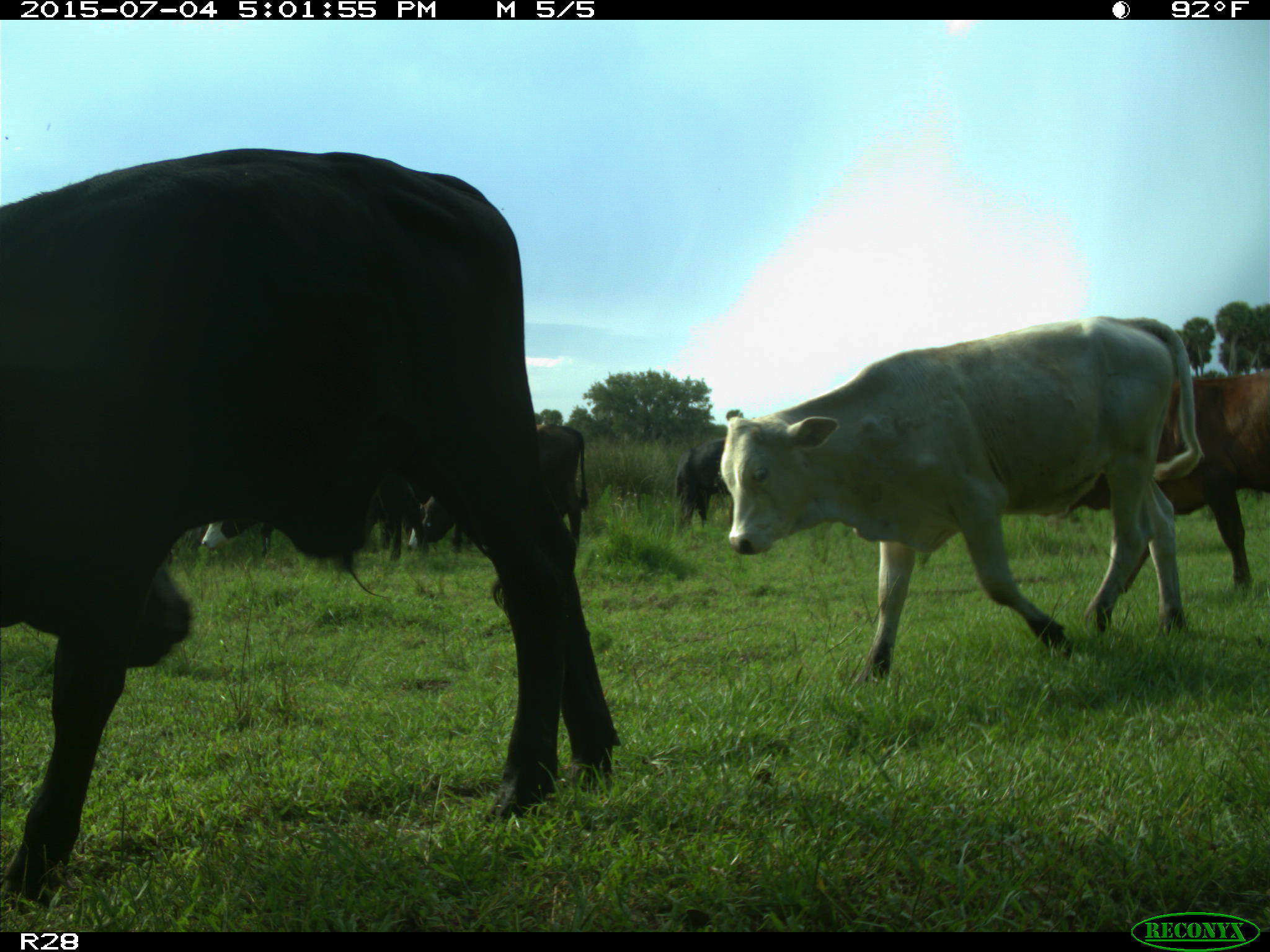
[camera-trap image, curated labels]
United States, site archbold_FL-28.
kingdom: Animalia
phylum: Chordata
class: Mammalia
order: Artiodactyla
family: Bovidae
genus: Bos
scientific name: Bos taurus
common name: domestic cow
Bos taurus (domestic cow).